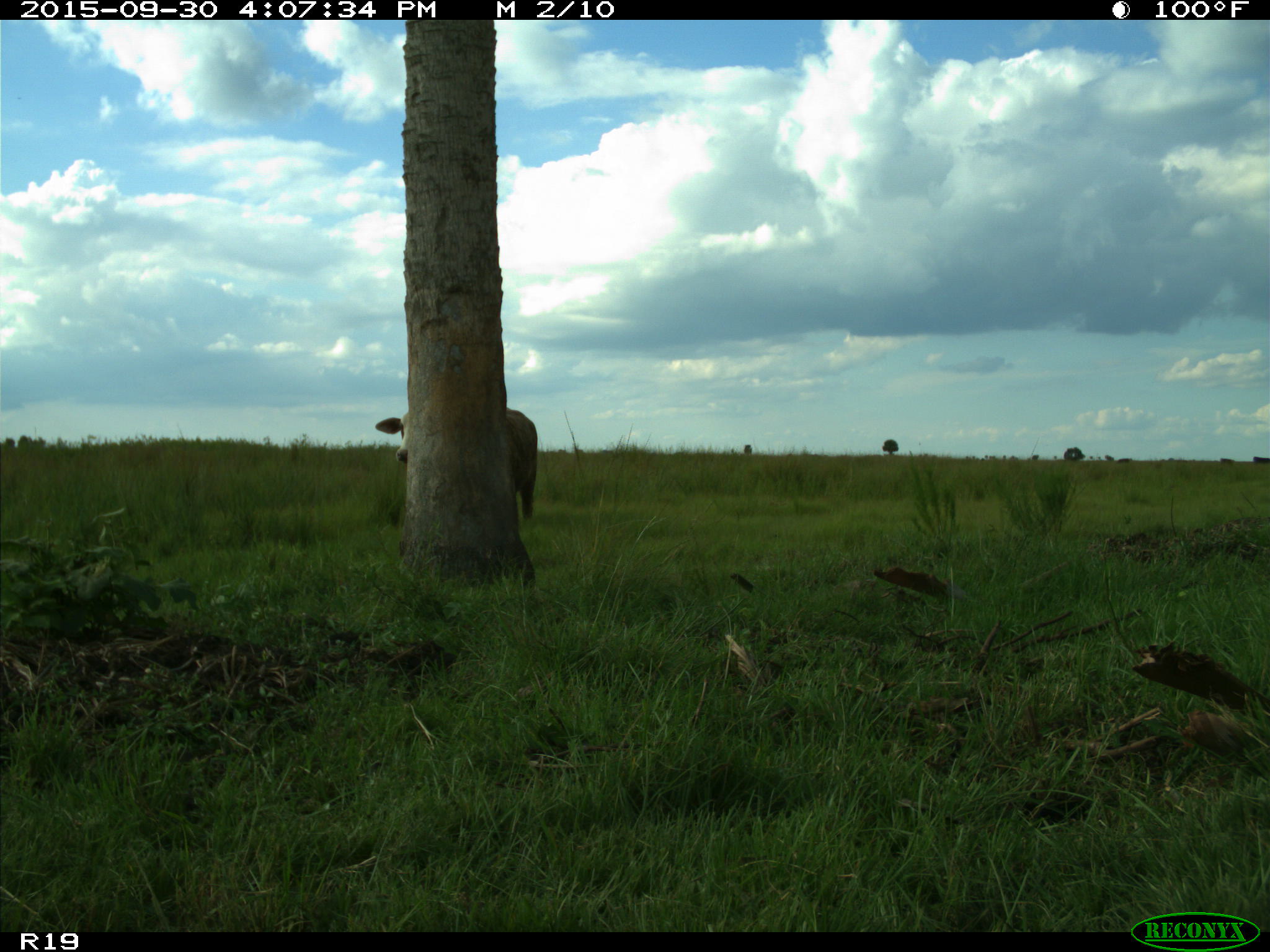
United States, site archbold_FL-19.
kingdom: Animalia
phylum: Chordata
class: Mammalia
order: Artiodactyla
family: Bovidae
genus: Bos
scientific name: Bos taurus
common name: domestic cow